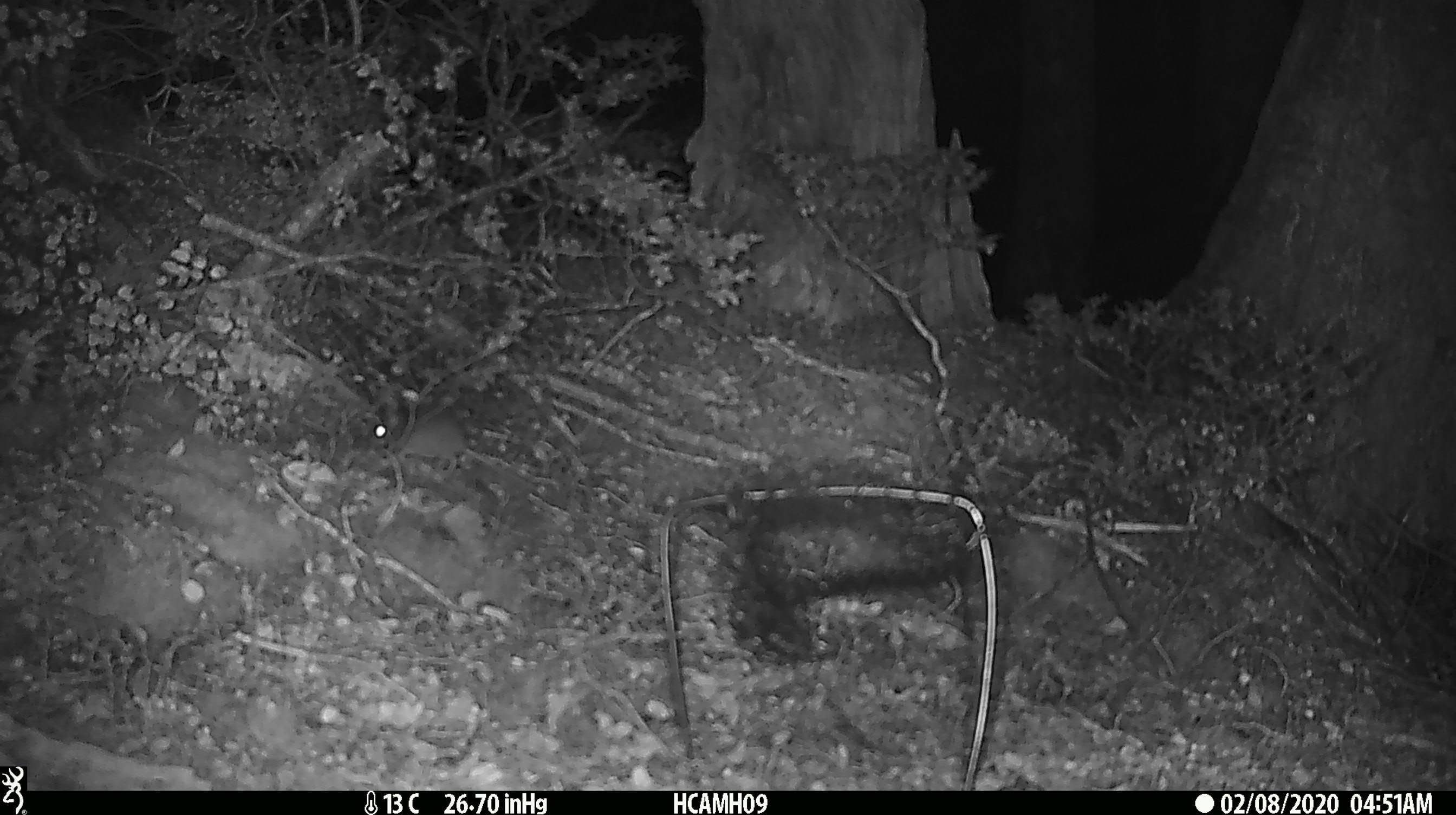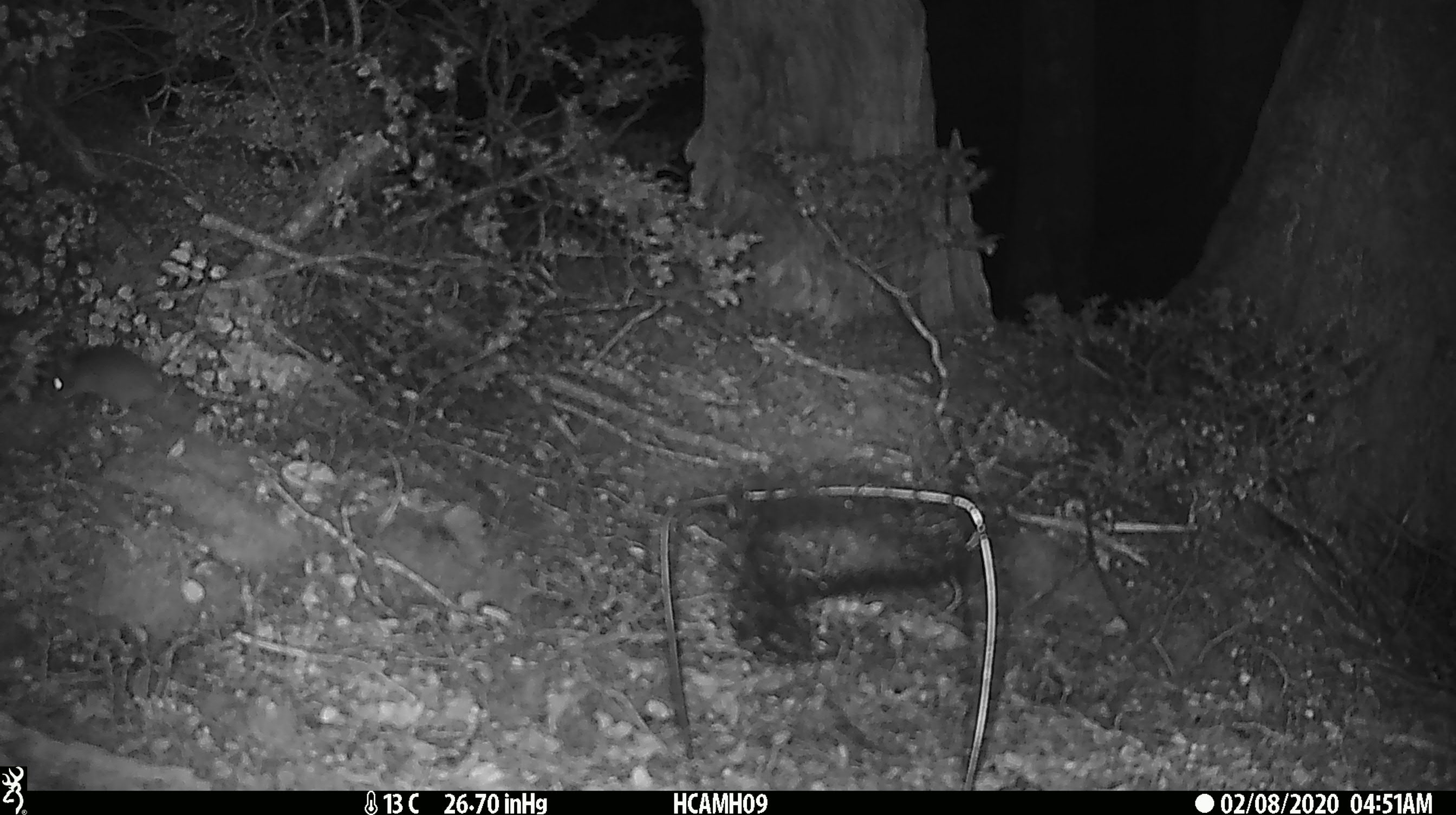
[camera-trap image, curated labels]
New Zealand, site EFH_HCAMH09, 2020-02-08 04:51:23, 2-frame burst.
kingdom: Animalia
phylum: Chordata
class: Mammalia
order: Rodentia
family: Muridae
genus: Mus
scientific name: Mus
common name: mouse